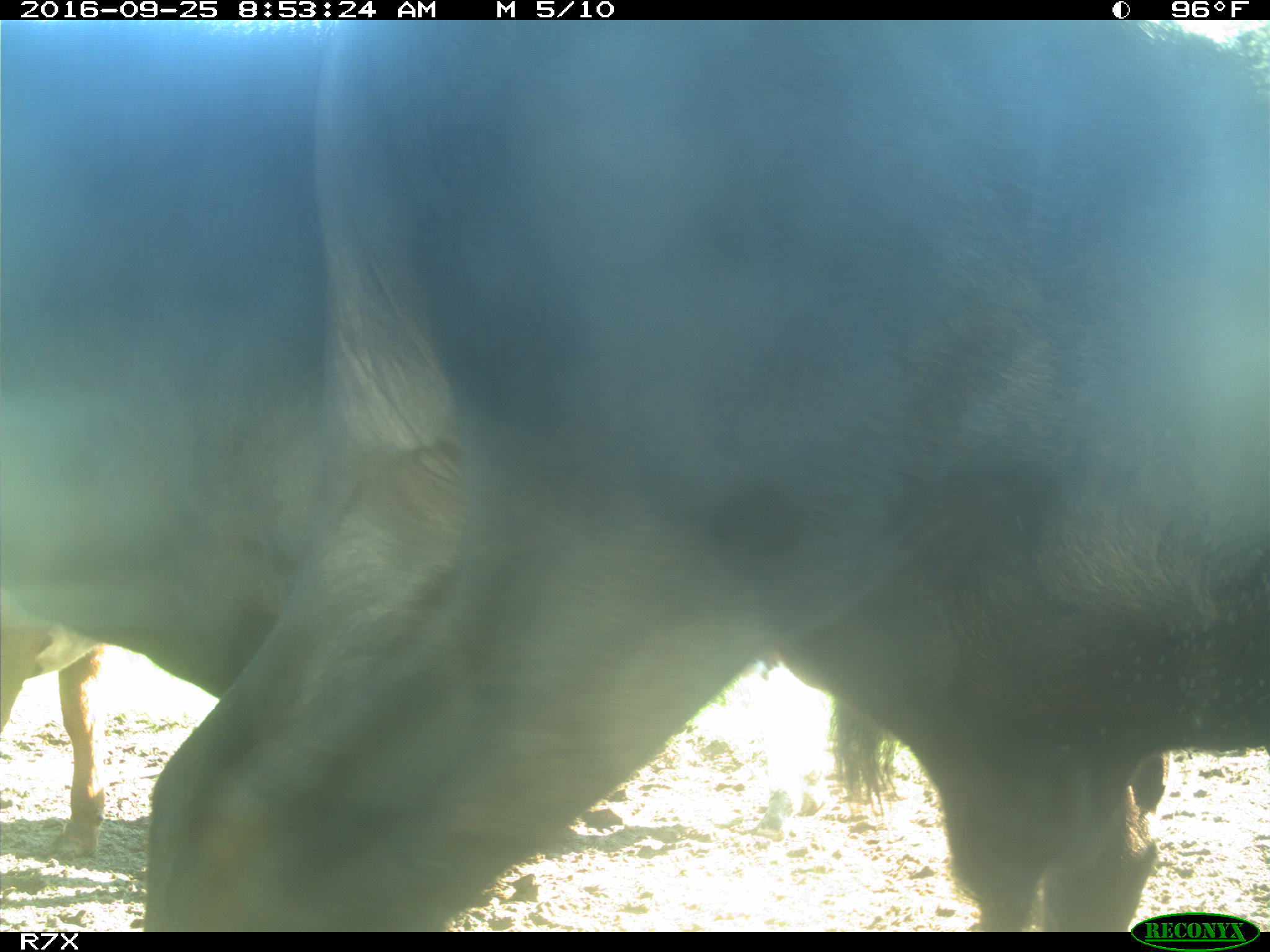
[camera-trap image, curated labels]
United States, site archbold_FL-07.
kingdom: Animalia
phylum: Chordata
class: Mammalia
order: Artiodactyla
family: Bovidae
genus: Bos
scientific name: Bos taurus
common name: domestic cow